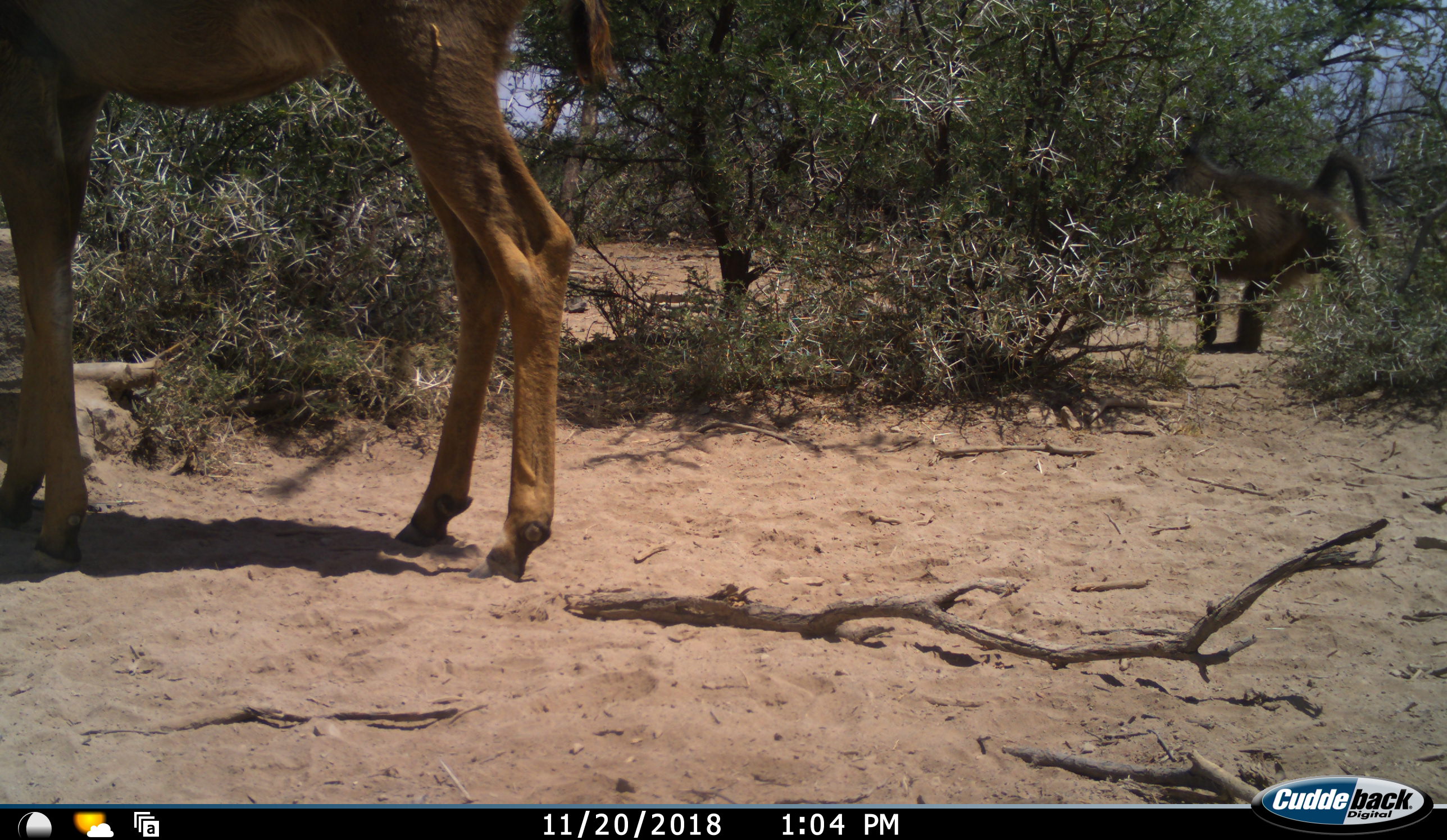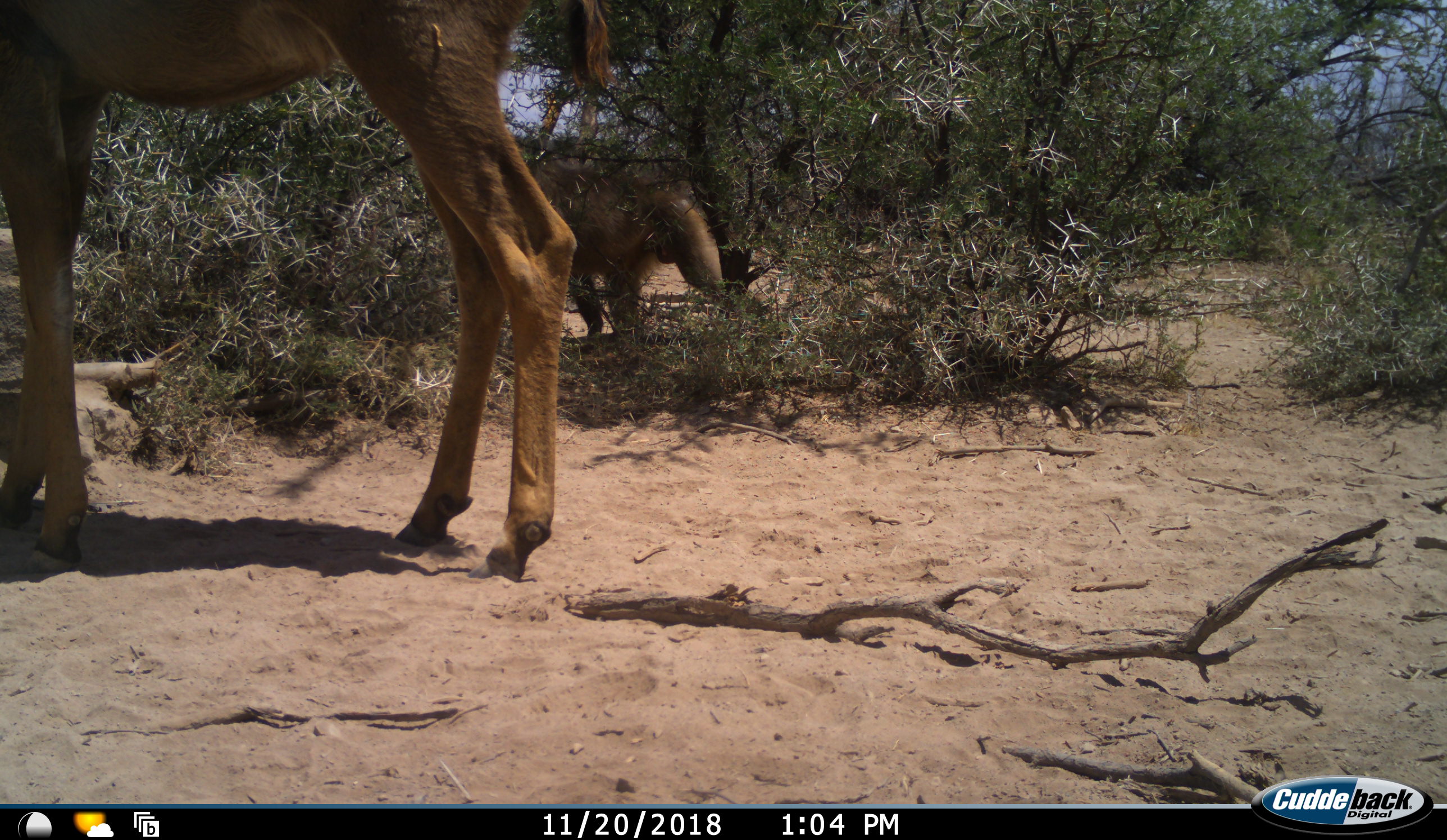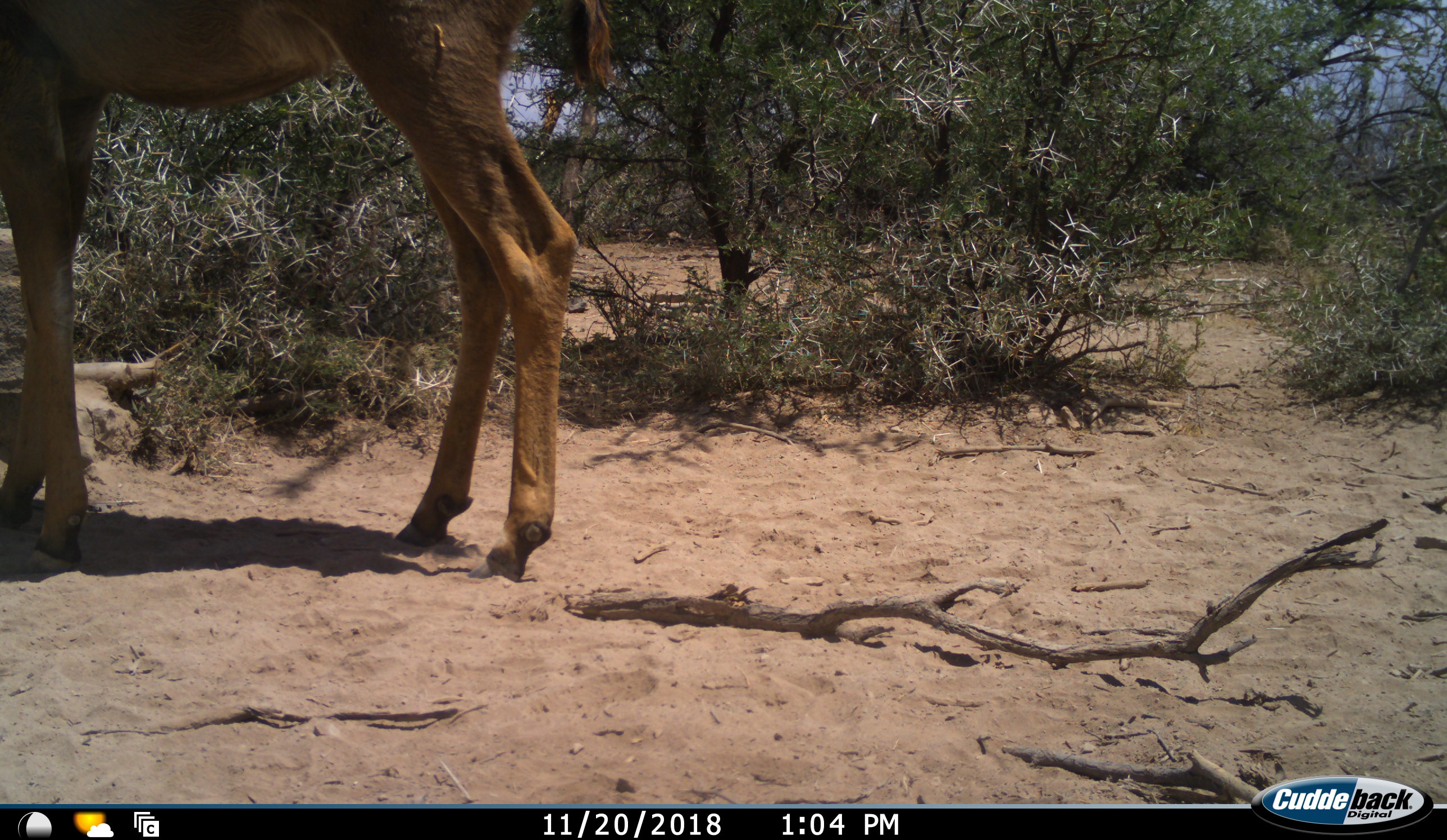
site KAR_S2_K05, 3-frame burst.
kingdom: Animalia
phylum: Chordata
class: Mammalia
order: Primates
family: Cercopithecidae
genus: Papio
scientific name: Papio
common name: baboon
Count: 1.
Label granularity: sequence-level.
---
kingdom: Animalia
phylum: Chordata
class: Mammalia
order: Artiodactyla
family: Bovidae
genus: Tragelaphus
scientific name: Tragelaphus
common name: kudu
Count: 1.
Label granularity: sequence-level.